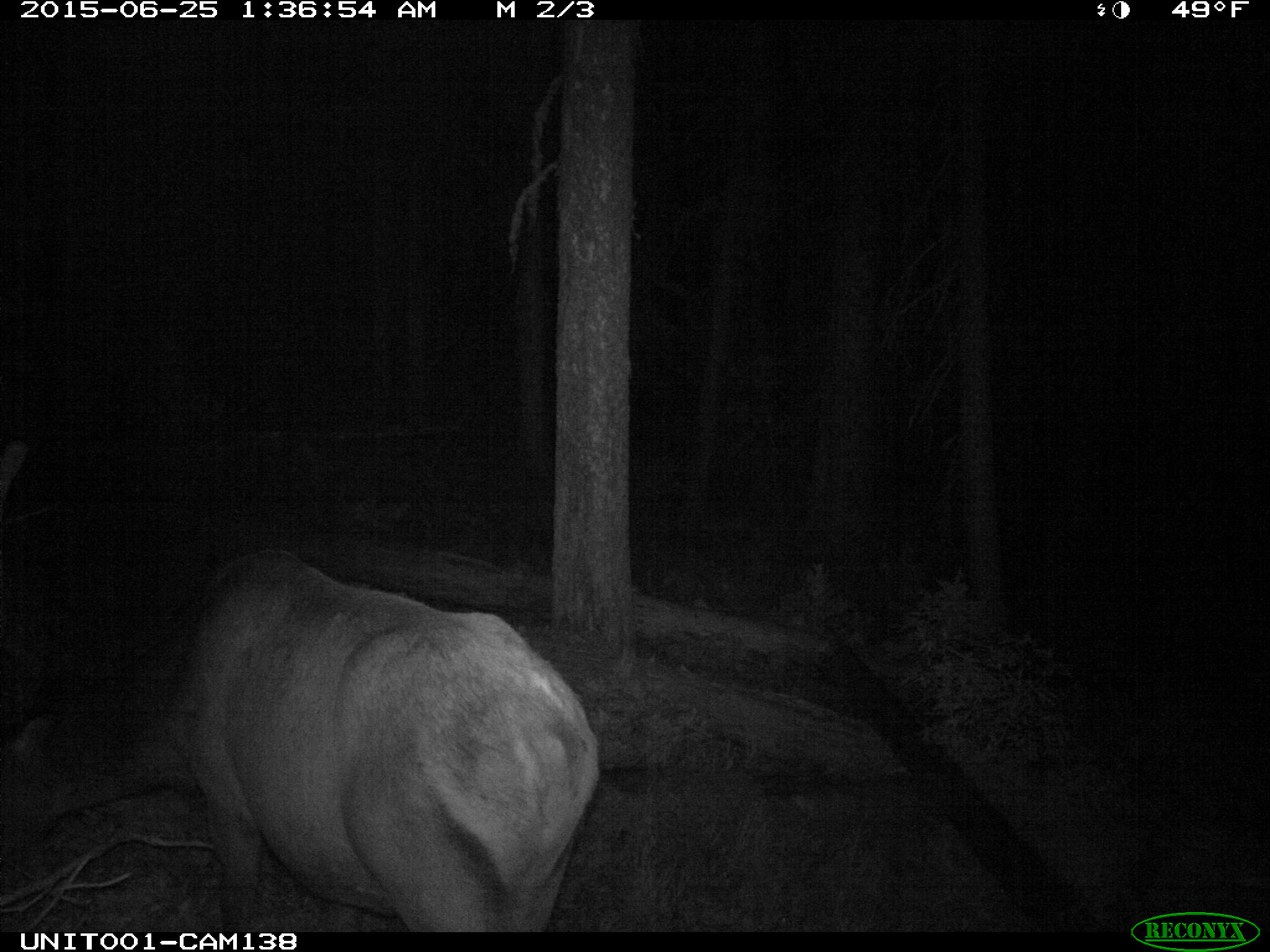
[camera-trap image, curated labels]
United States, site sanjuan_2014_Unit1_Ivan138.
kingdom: Animalia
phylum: Chordata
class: Mammalia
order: Artiodactyla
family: Cervidae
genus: Cervus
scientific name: Cervus elaphus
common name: red deer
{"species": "Cervus elaphus (red deer)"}